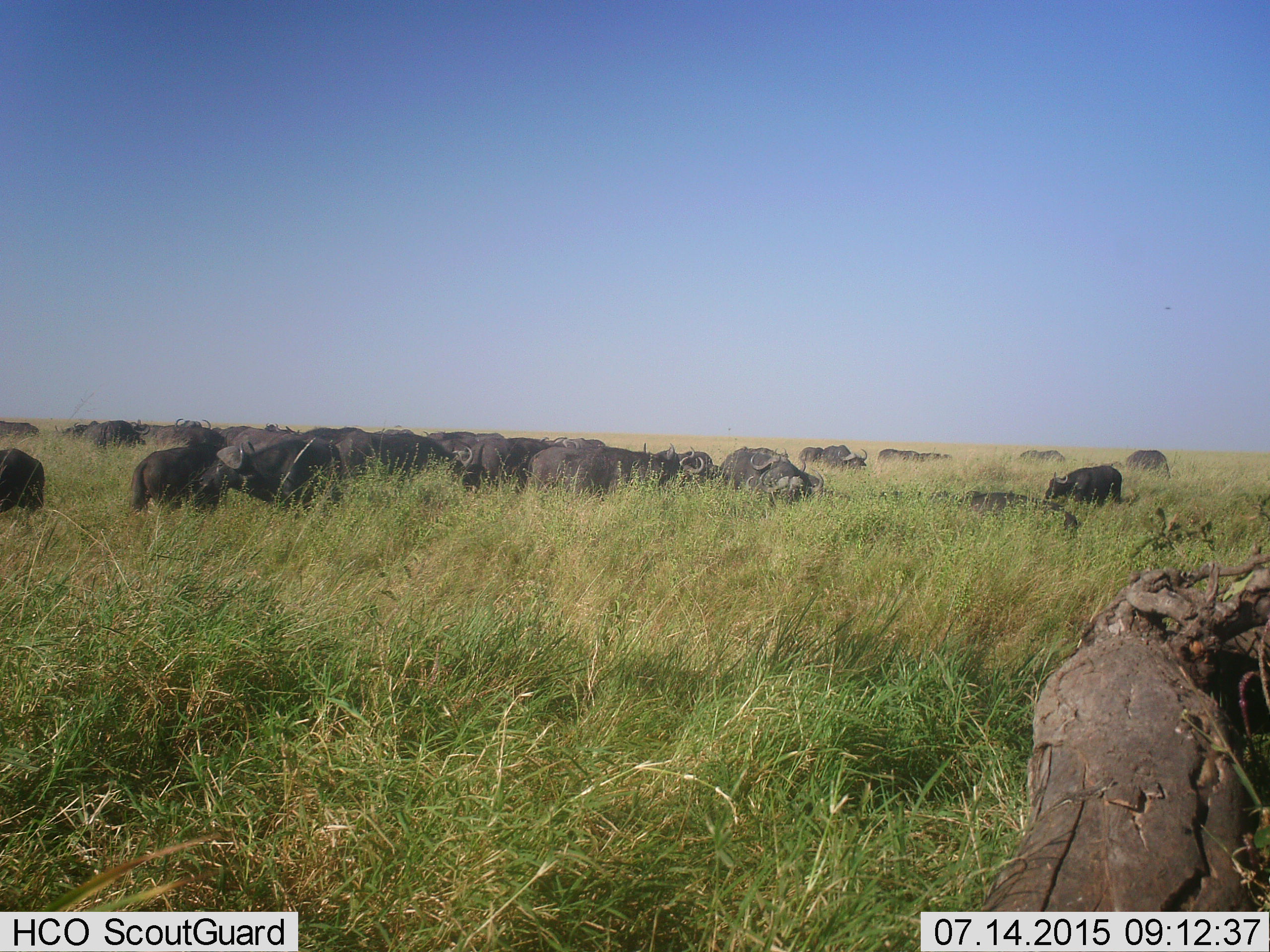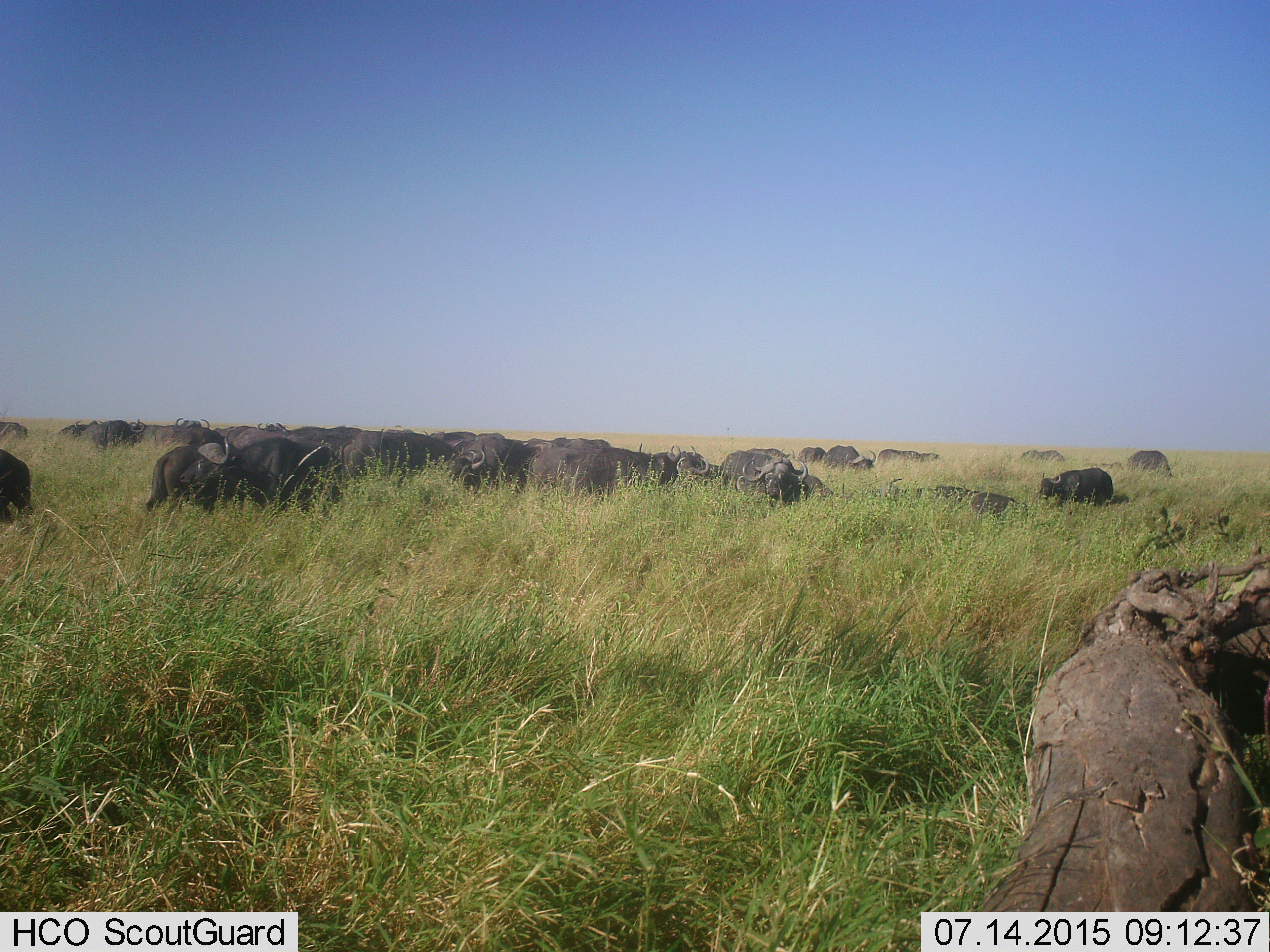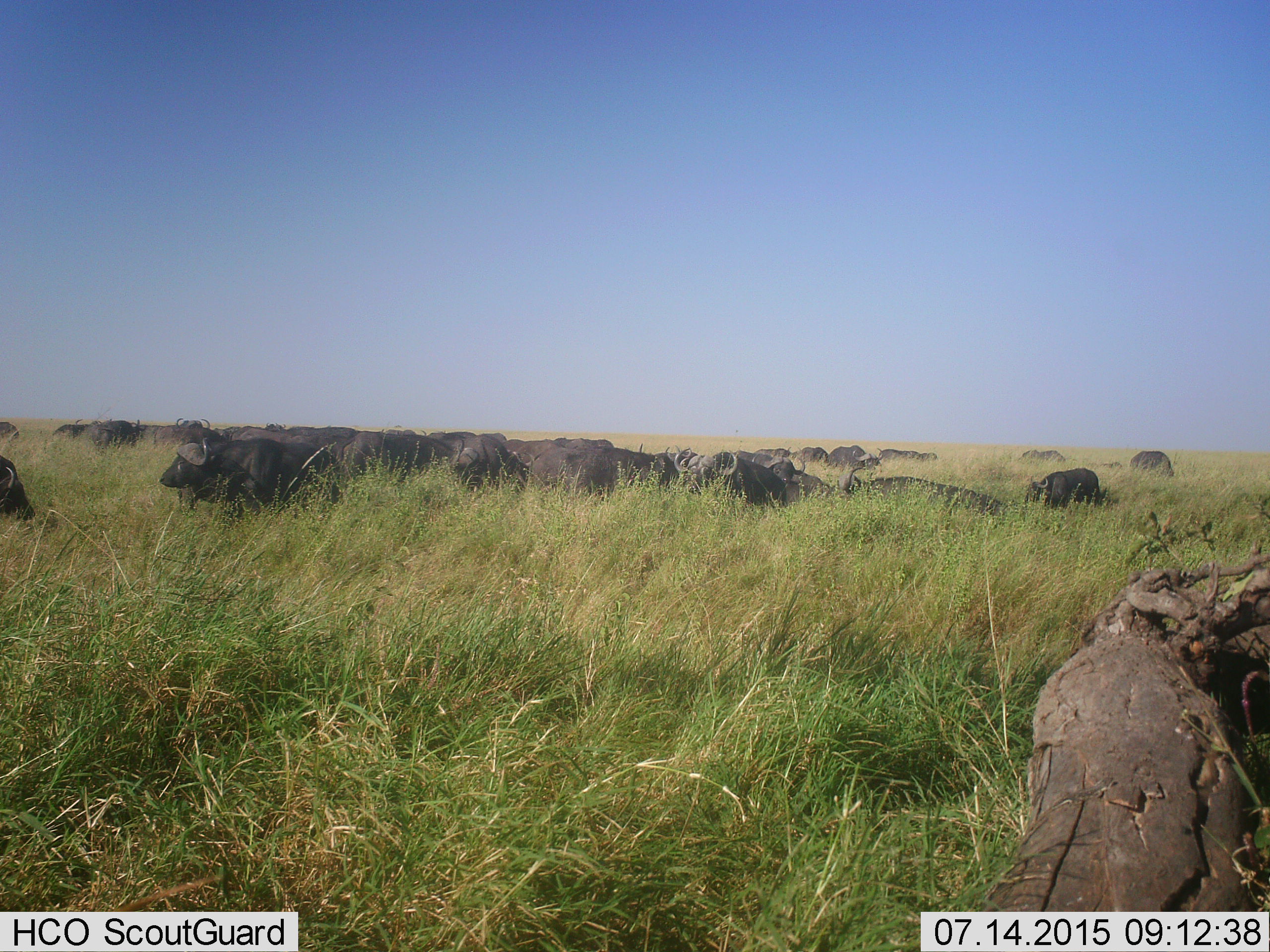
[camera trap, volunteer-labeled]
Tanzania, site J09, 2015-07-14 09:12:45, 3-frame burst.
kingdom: Animalia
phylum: Chordata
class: Mammalia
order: Artiodactyla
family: Bovidae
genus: Syncerus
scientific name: Syncerus caffer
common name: cape buffalo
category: buffalo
Buffalo (cape buffalo) (Syncerus caffer), count 11-50. Behavior (volunteer vote fractions): standing 78%, resting 33%, moving 78%, interacting 11%. Young present (vote fraction): 22%. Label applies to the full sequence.